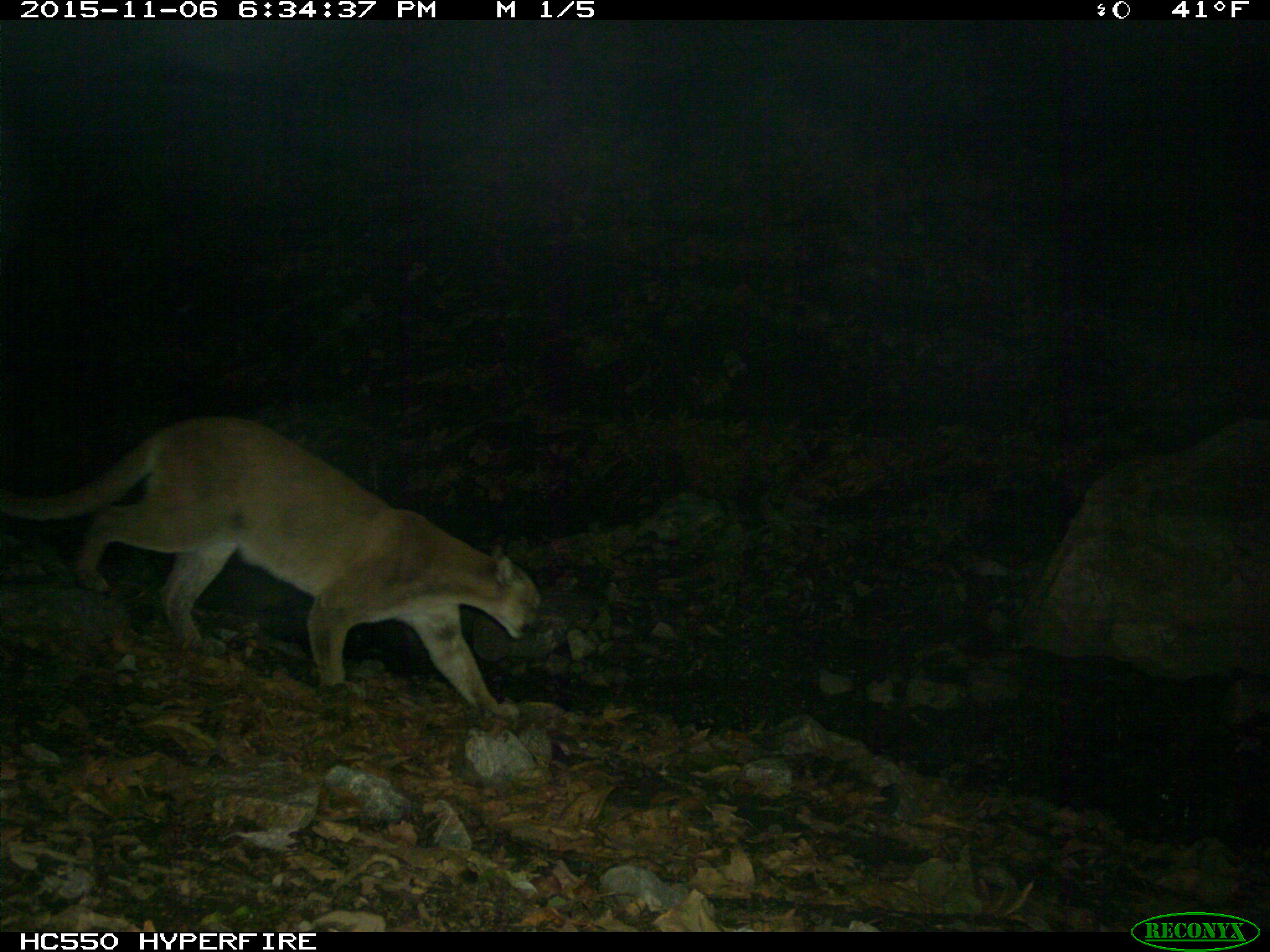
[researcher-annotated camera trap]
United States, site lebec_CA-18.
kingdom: Animalia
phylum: Chordata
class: Mammalia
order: Carnivora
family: Felidae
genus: Puma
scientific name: Puma concolor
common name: mountain lion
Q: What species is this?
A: Puma concolor (mountain lion).